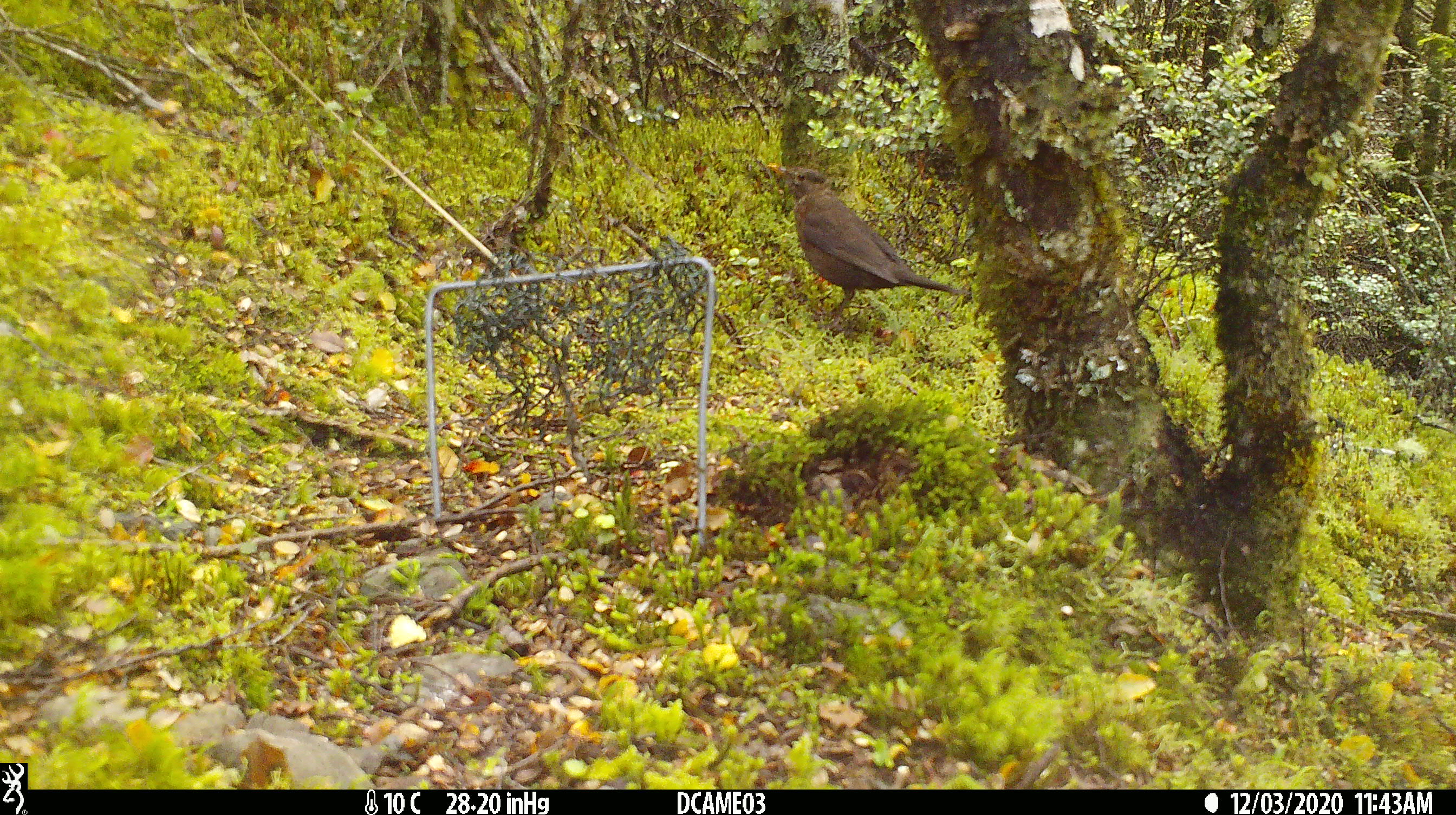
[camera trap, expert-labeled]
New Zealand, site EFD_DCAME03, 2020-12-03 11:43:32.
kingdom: Animalia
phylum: Chordata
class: Aves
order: Passeriformes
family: Turdidae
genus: Turdus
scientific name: Turdus merula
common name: eurasian blackbird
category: blackbird